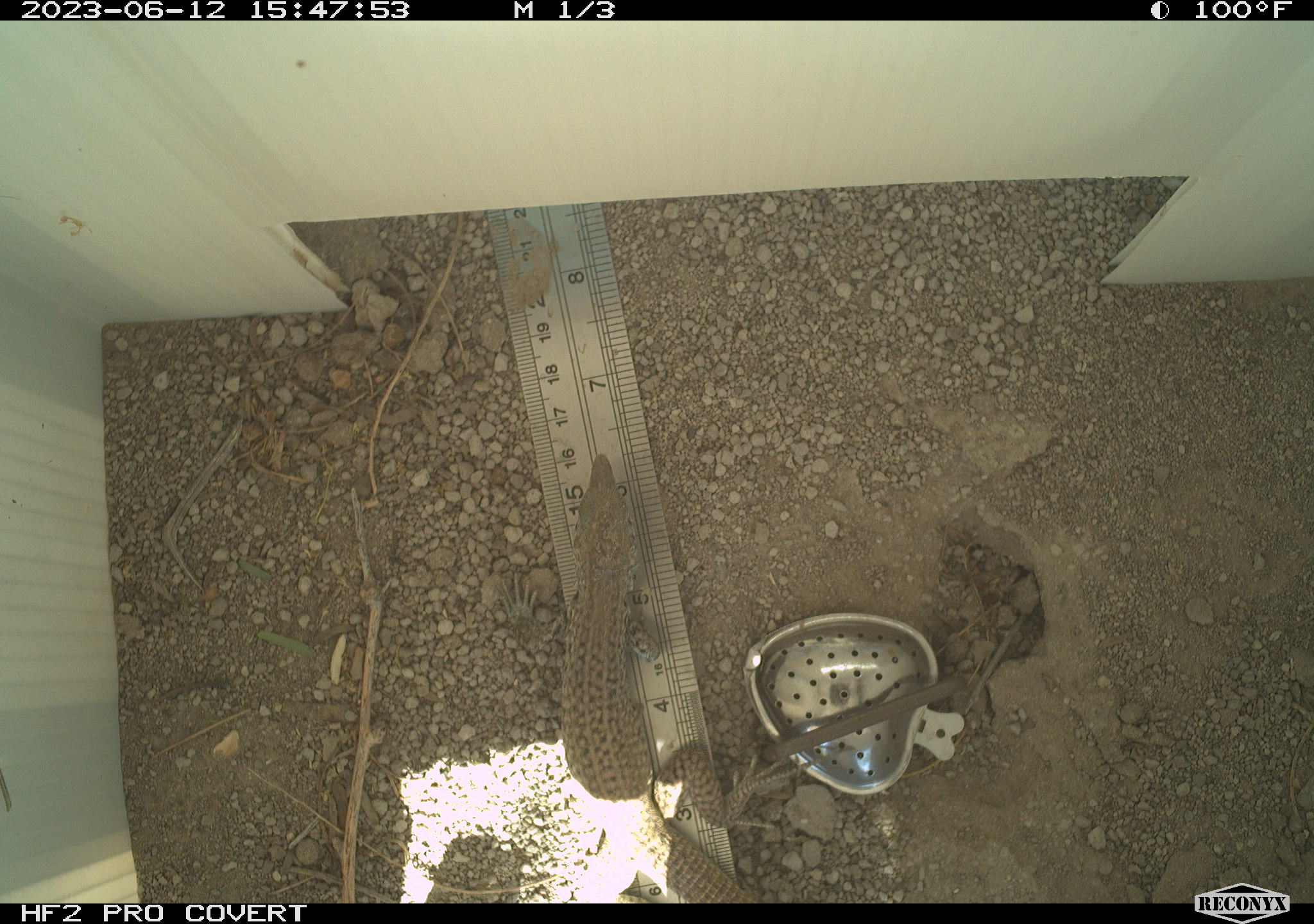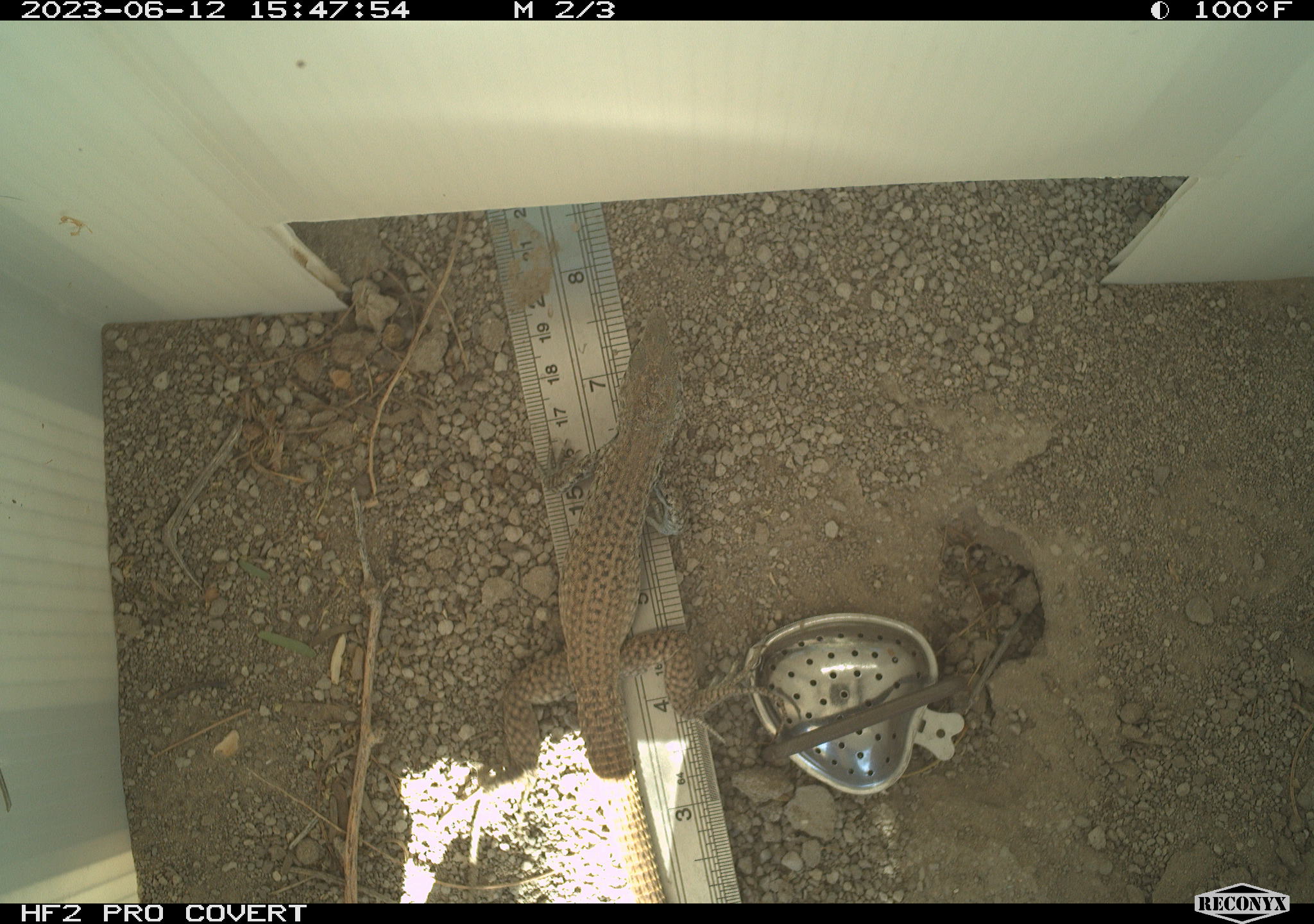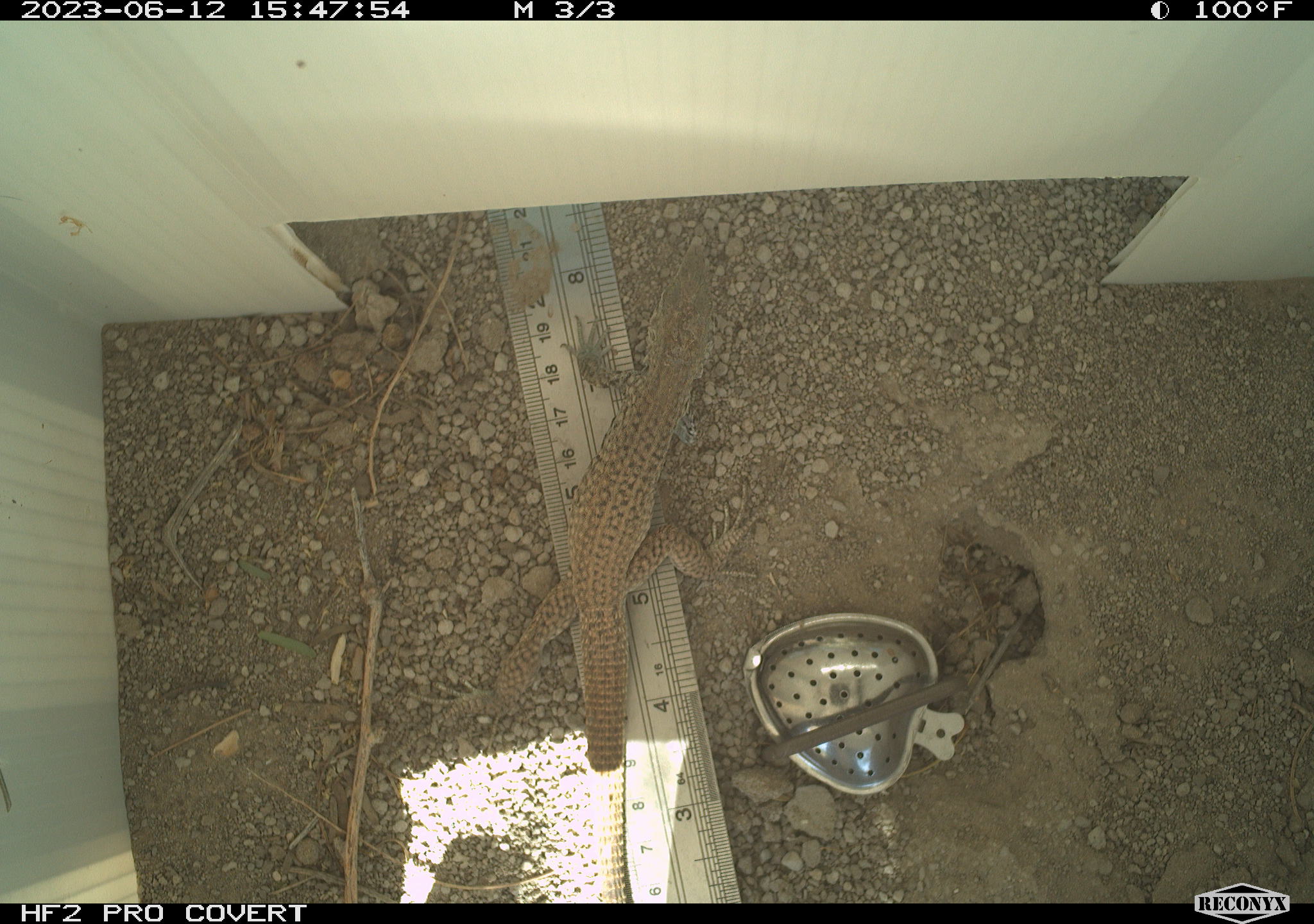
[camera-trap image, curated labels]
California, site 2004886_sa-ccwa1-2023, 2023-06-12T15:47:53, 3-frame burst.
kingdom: Animalia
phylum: Chordata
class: Reptilia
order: Squamata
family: Teiidae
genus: Aspidoscelis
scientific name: Aspidoscelis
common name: whiptail lizards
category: aspidoscelis species